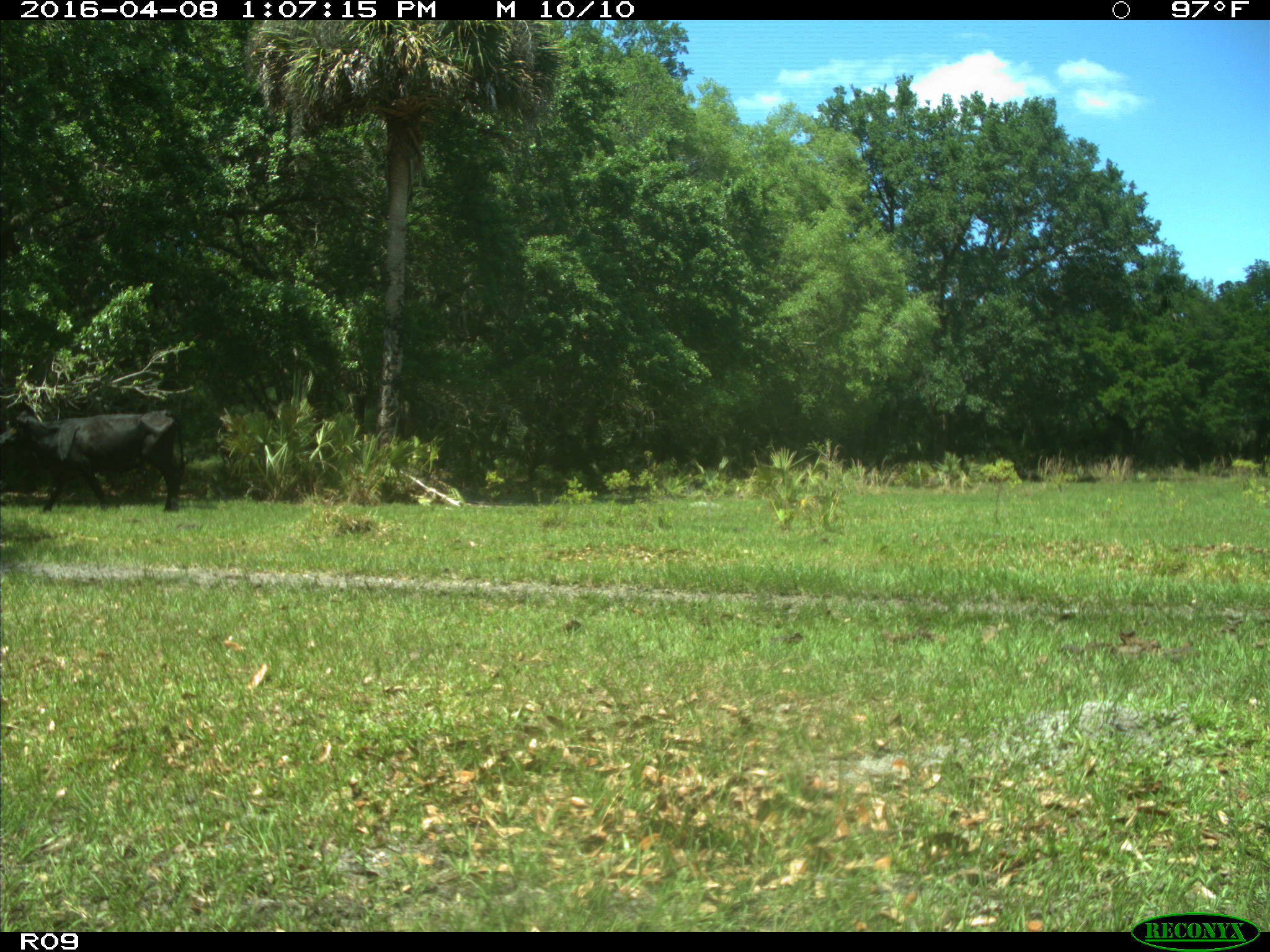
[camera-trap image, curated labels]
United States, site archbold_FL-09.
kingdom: Animalia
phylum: Chordata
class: Mammalia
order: Artiodactyla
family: Bovidae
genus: Bos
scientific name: Bos taurus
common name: domestic cow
Bos taurus (domestic cow).